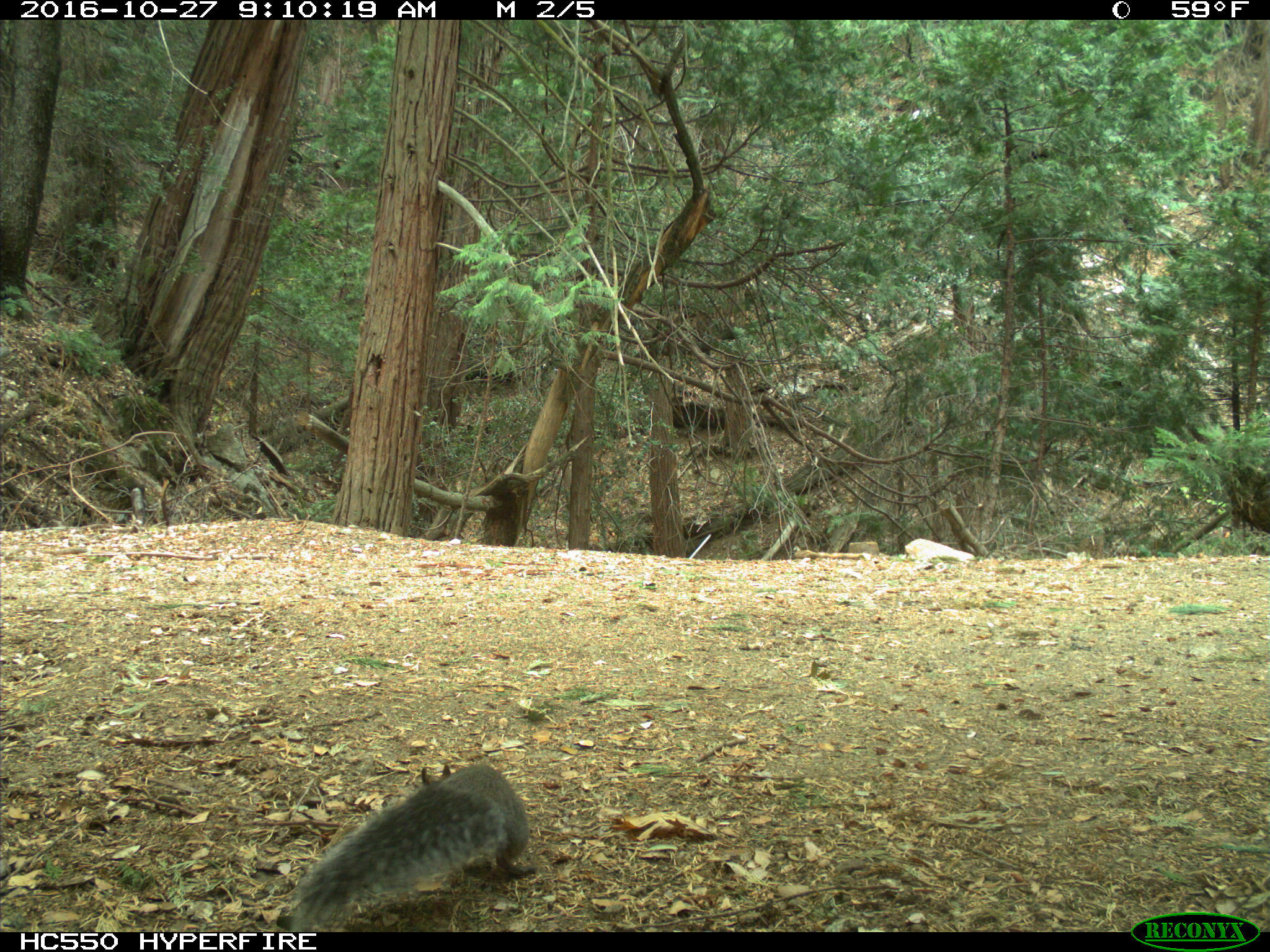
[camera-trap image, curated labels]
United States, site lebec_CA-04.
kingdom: Animalia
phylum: Chordata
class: Mammalia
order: Rodentia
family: Sciuridae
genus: Sciurus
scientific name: Sciurus carolinensis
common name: eastern gray squirrel